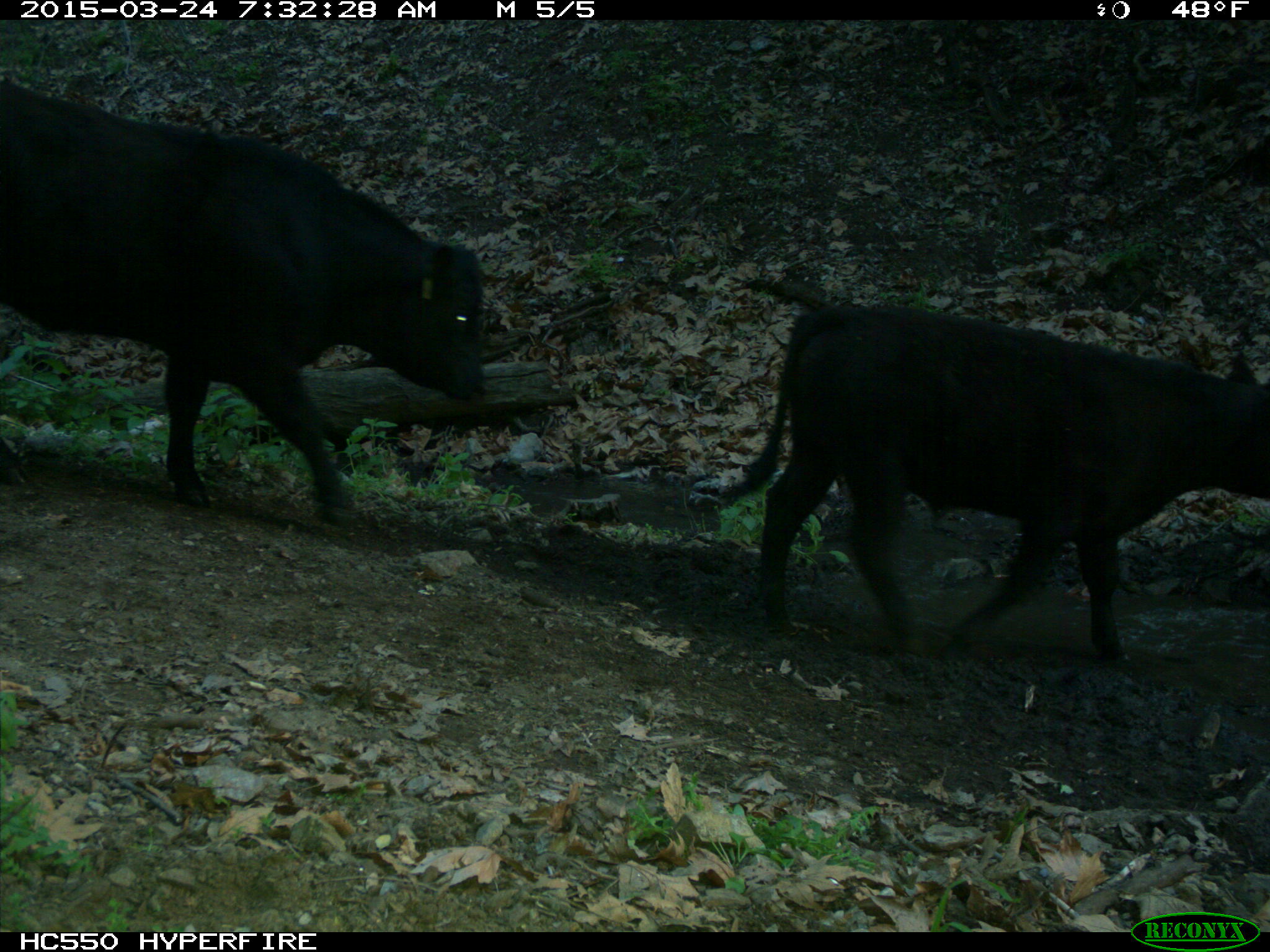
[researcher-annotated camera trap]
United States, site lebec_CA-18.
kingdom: Animalia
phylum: Chordata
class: Mammalia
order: Artiodactyla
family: Bovidae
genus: Bos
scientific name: Bos taurus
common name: domestic cow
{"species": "Bos taurus (domestic cow)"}